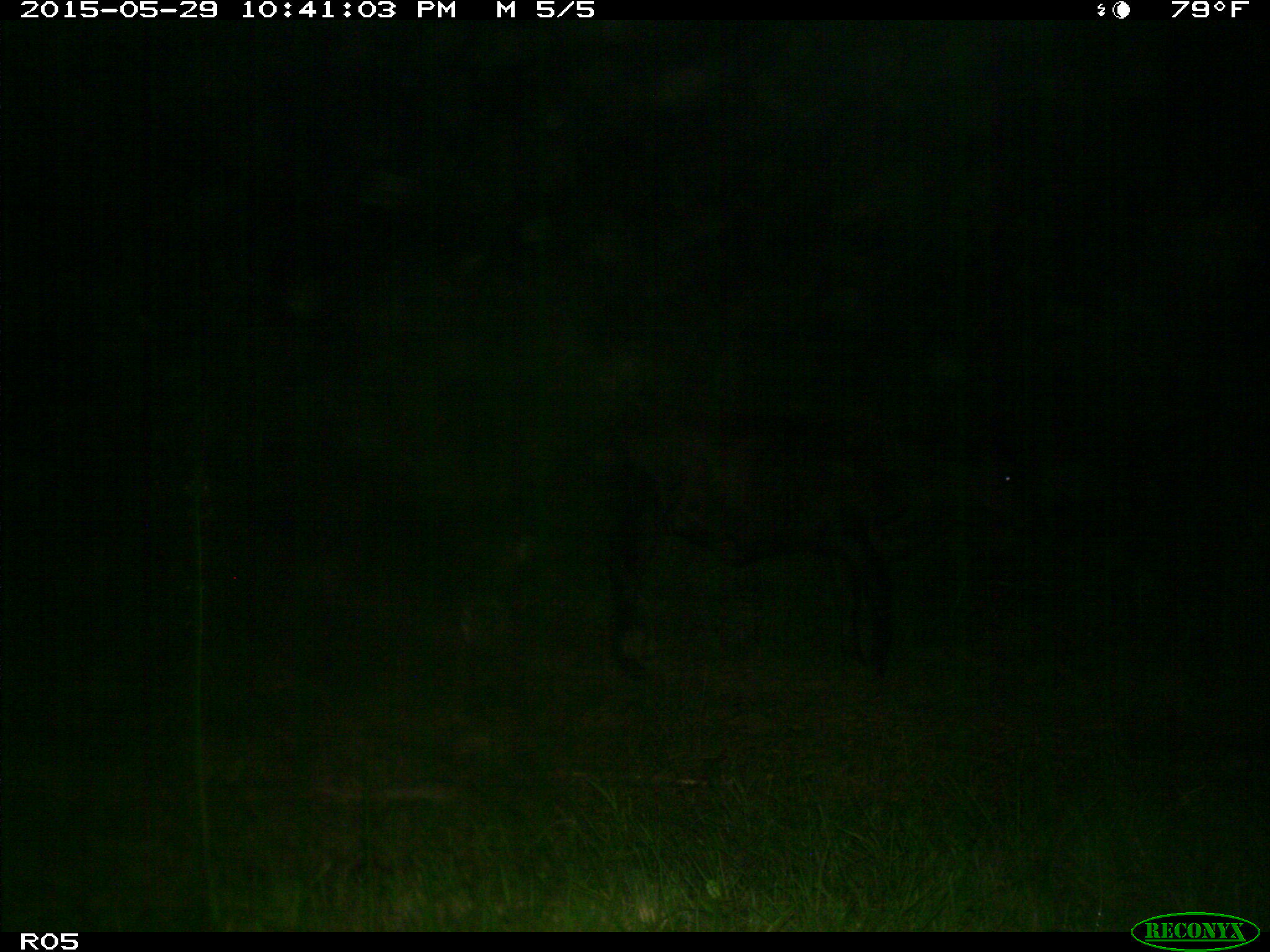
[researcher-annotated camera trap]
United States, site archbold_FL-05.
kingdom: Animalia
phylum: Chordata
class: Mammalia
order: Artiodactyla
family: Bovidae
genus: Bos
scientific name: Bos taurus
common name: domestic cow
Bos taurus (domestic cow).